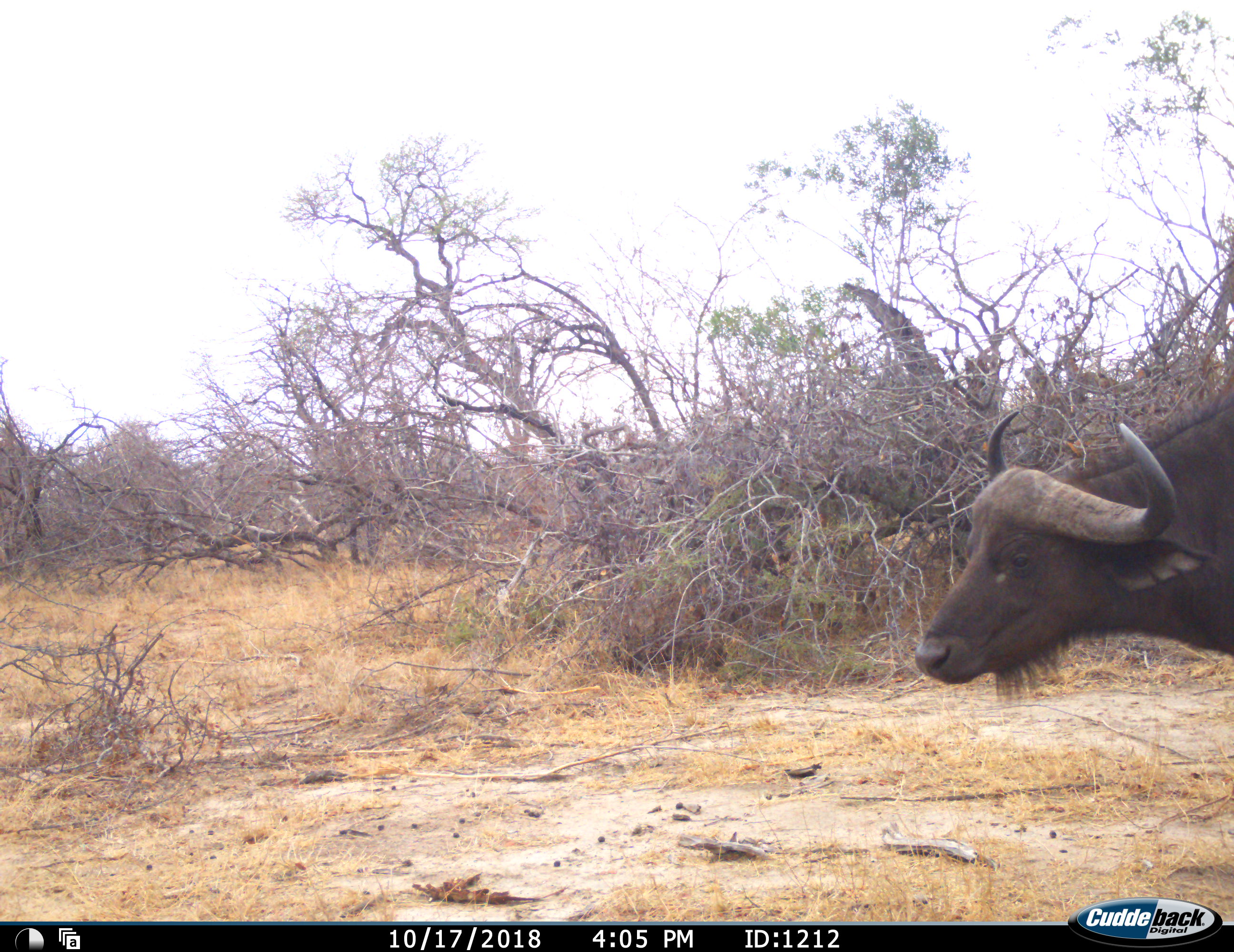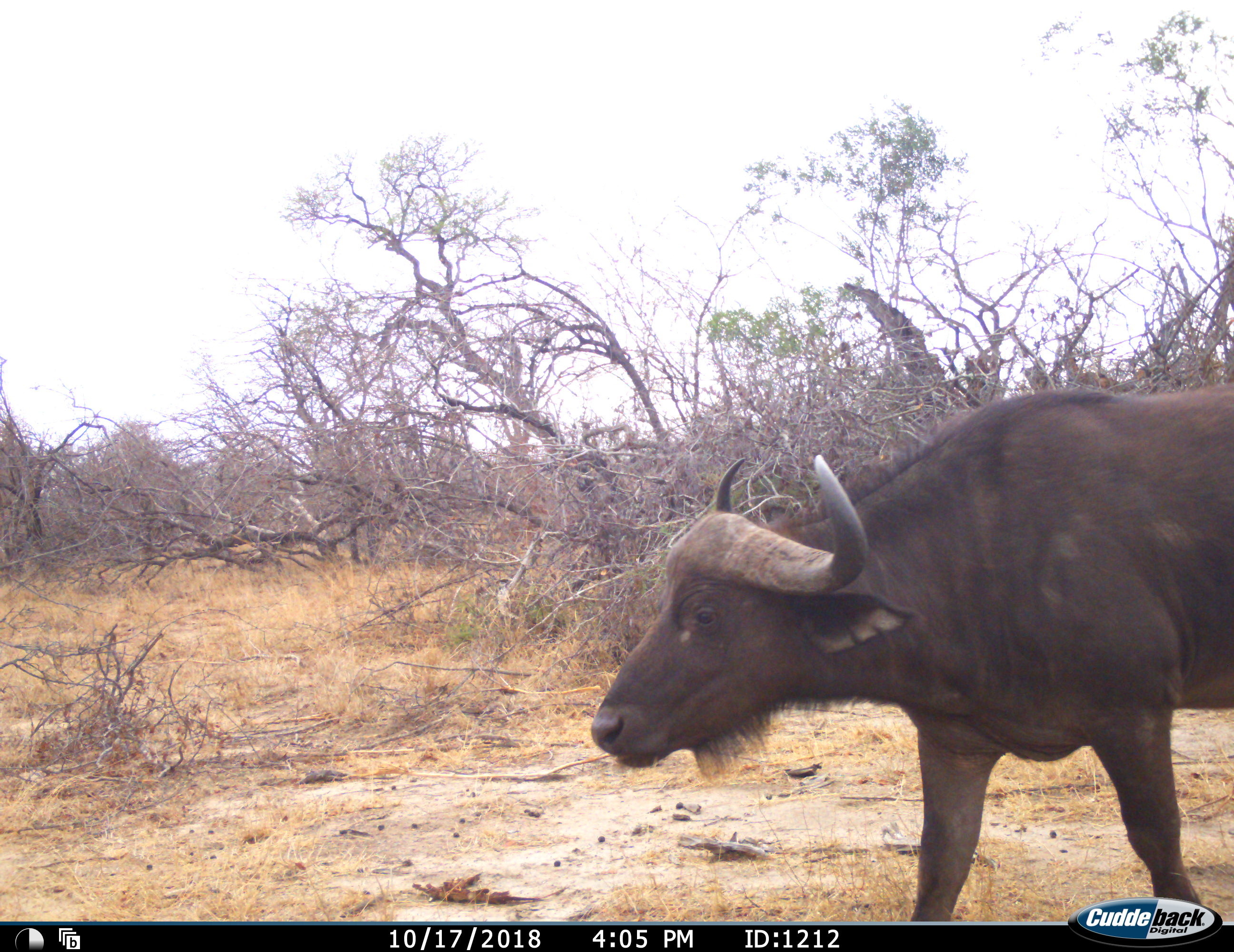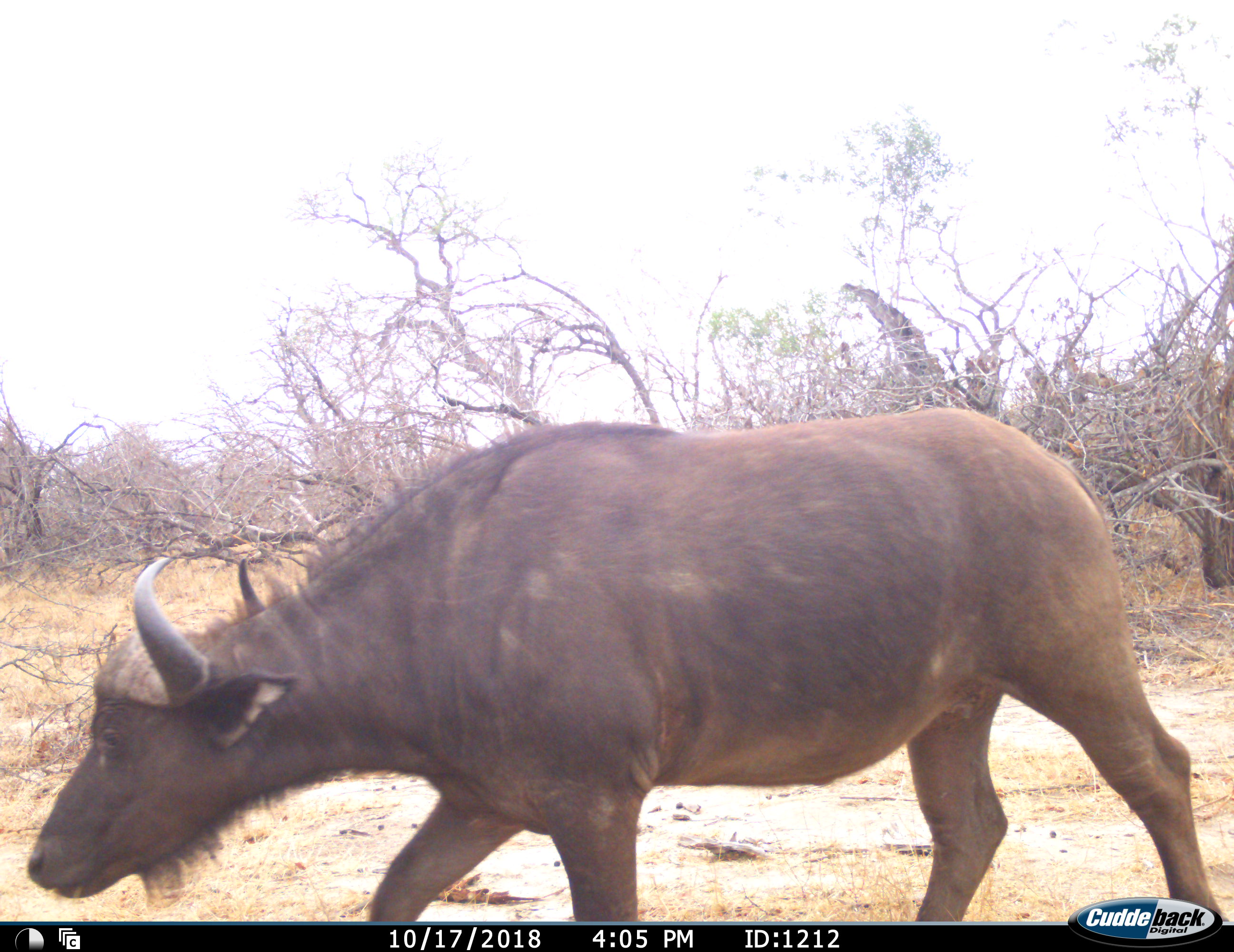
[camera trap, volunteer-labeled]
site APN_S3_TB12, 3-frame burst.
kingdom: Animalia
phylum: Chordata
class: Mammalia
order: Artiodactyla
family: Bovidae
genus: Syncerus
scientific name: Syncerus caffer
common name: african buffalo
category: buffalo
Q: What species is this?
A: Buffalo (african buffalo) (Syncerus caffer).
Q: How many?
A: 1.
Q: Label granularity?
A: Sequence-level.